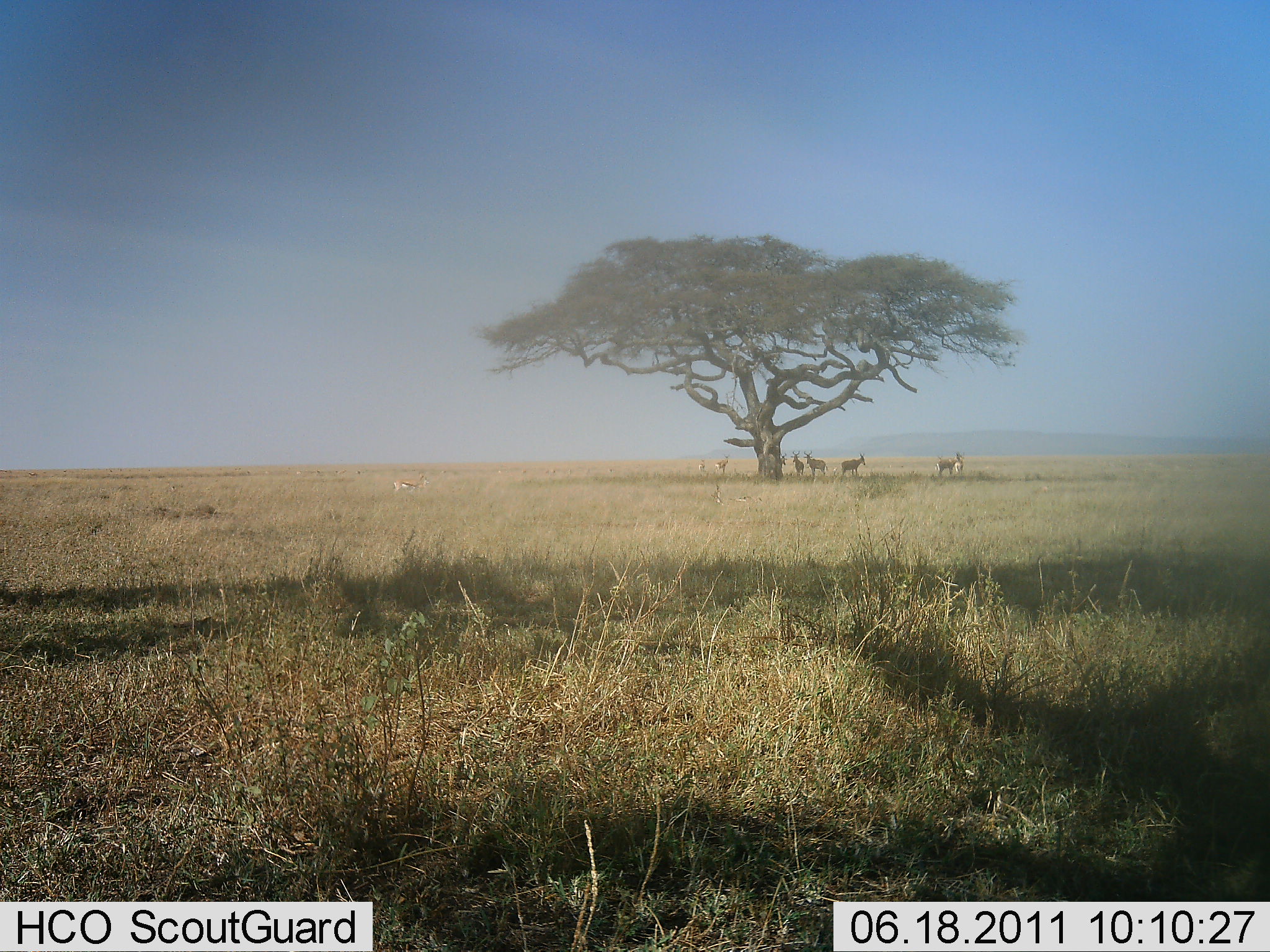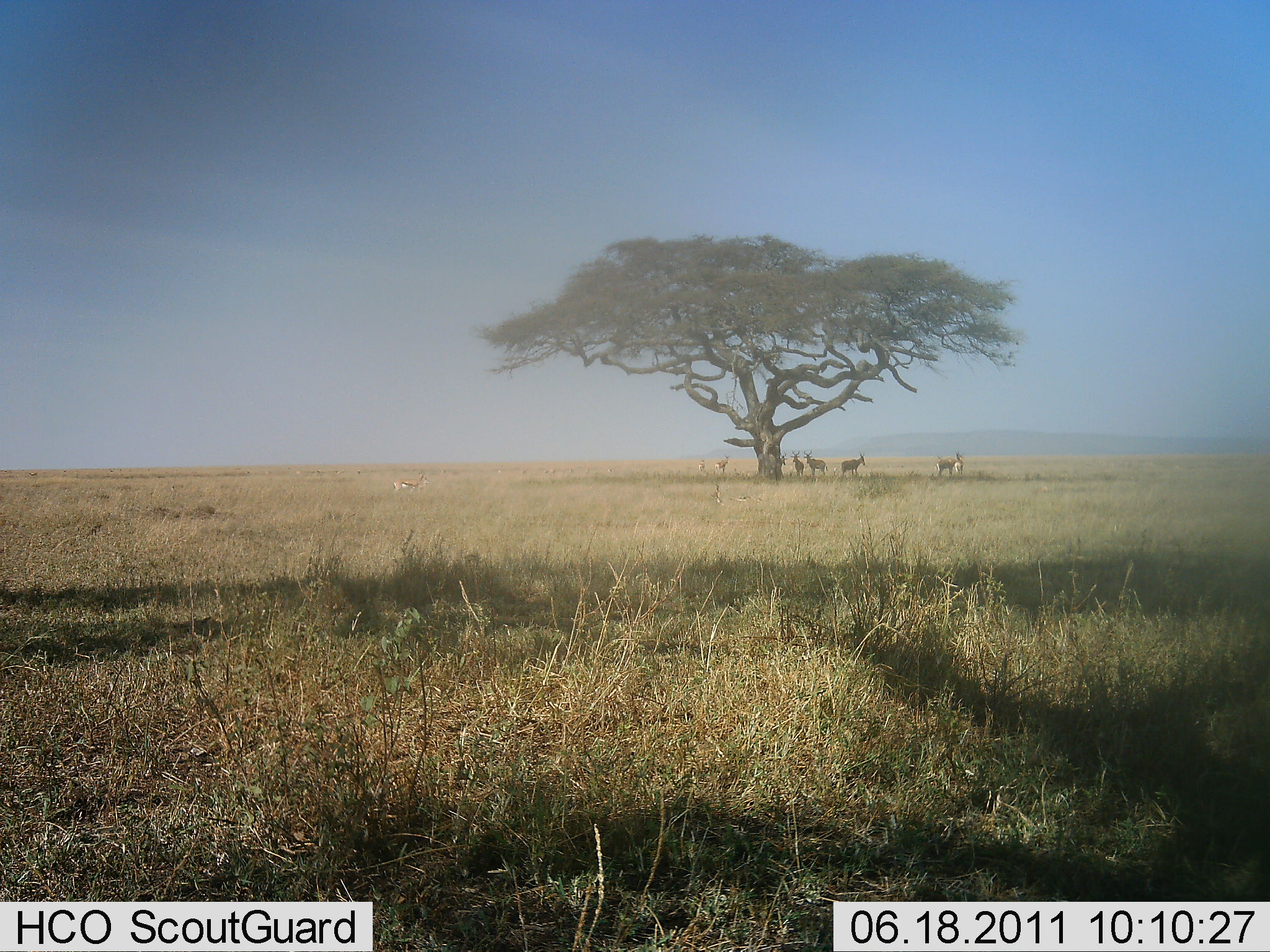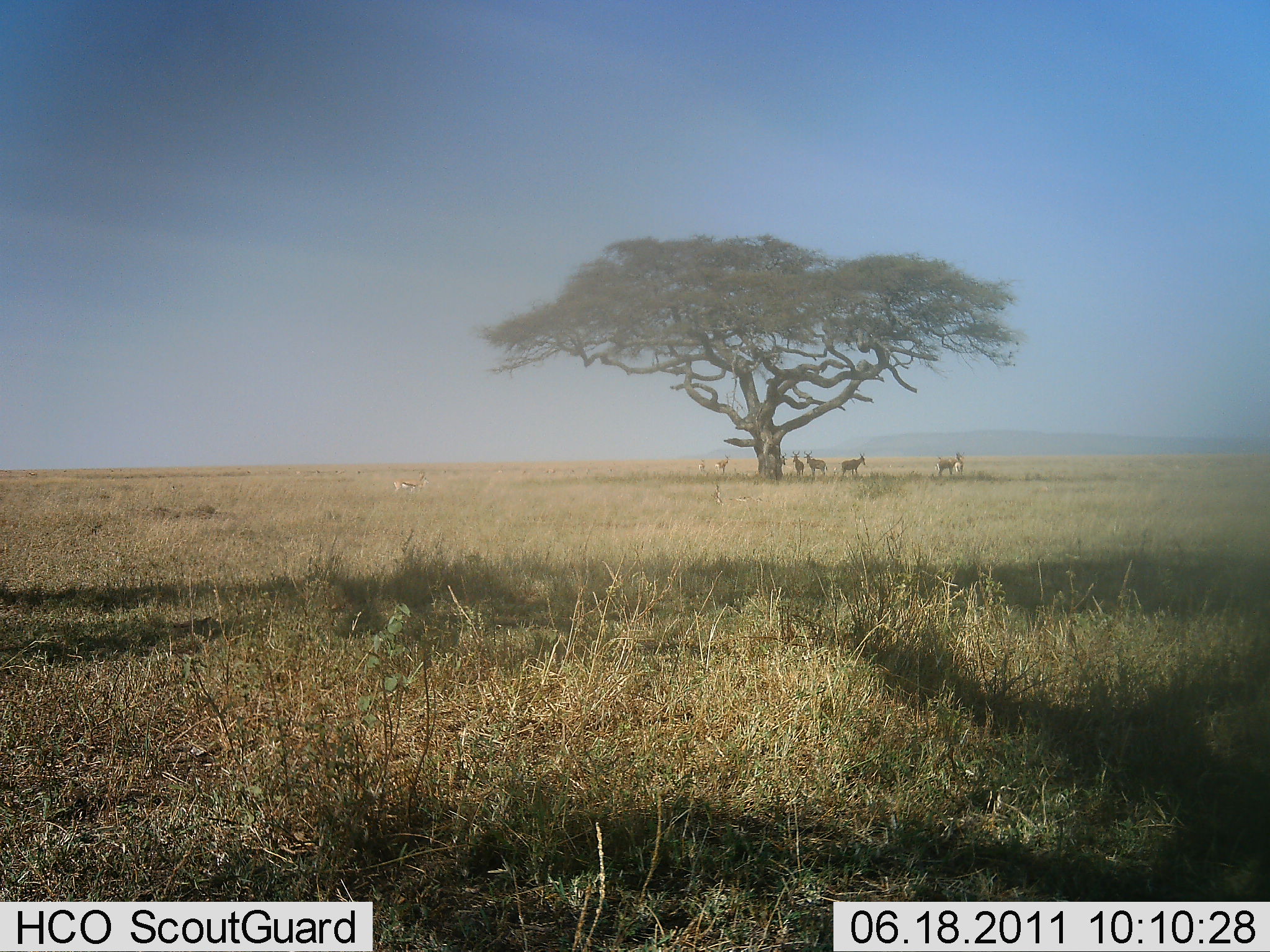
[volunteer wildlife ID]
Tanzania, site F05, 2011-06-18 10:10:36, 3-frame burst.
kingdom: Animalia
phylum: Chordata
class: Mammalia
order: Artiodactyla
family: Bovidae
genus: Eudorcas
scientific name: Eudorcas thomsonii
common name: thomson's gazelle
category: gazellethomsons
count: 6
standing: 80%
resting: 40%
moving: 0%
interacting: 0%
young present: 0%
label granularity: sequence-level